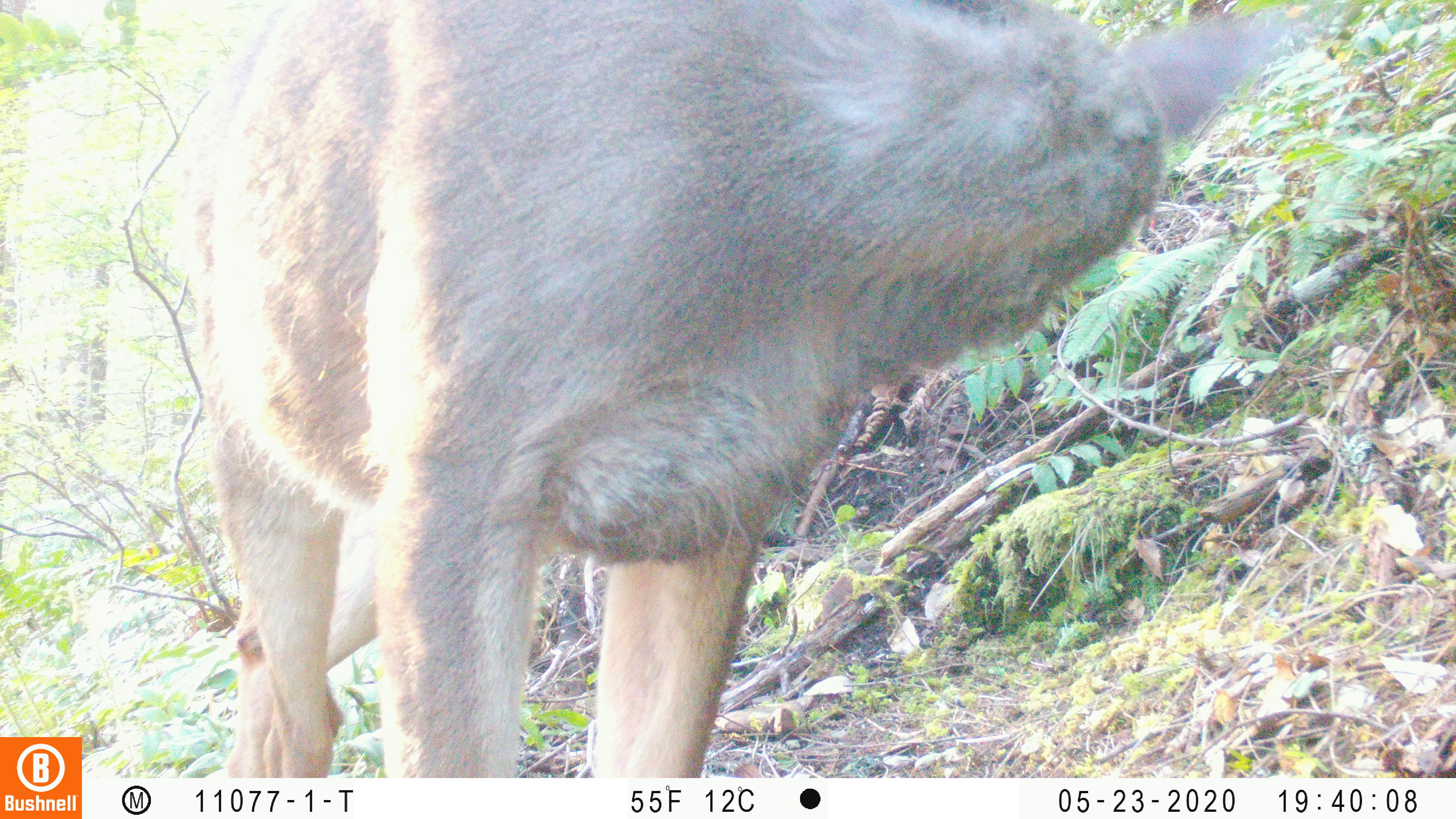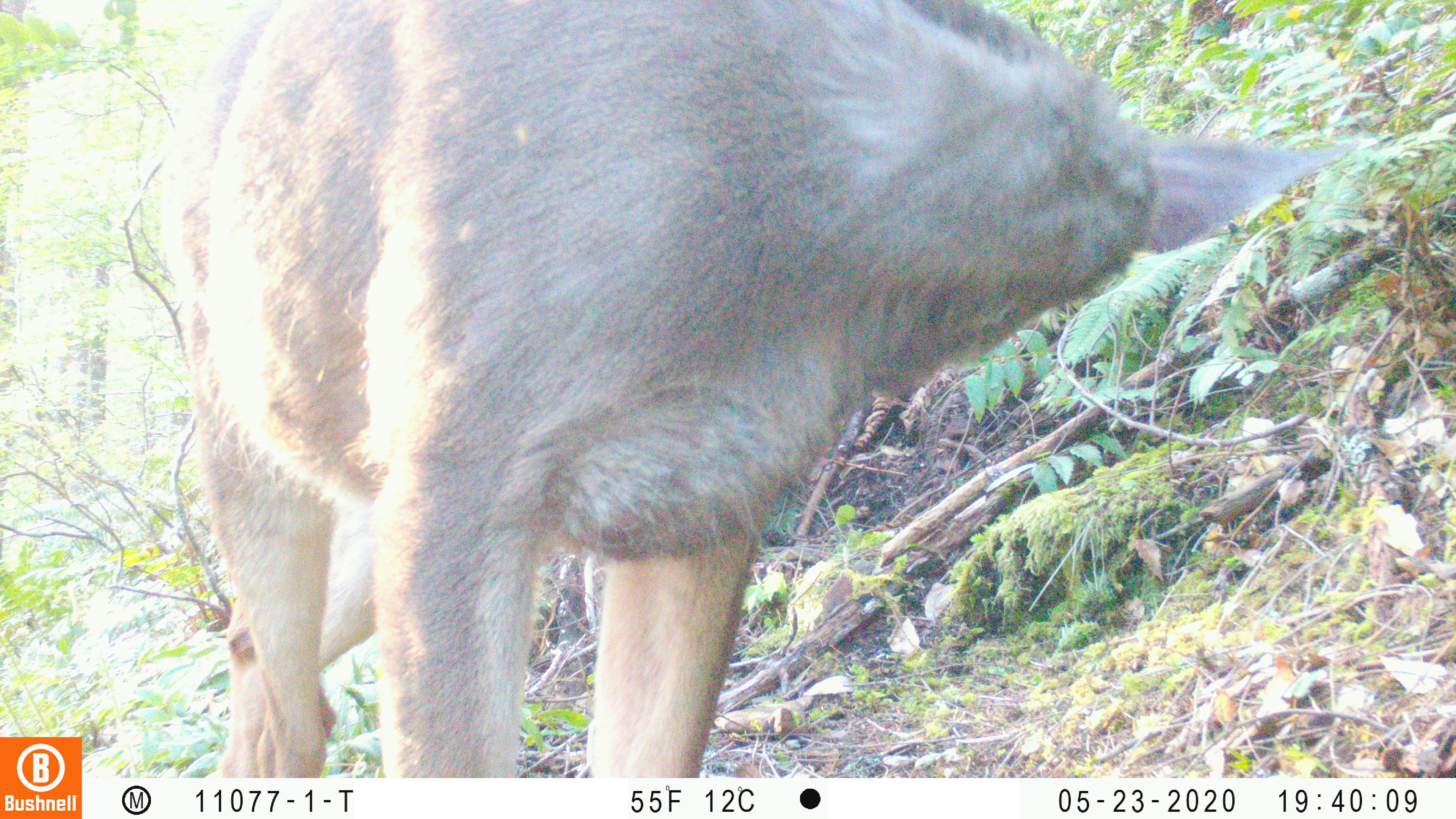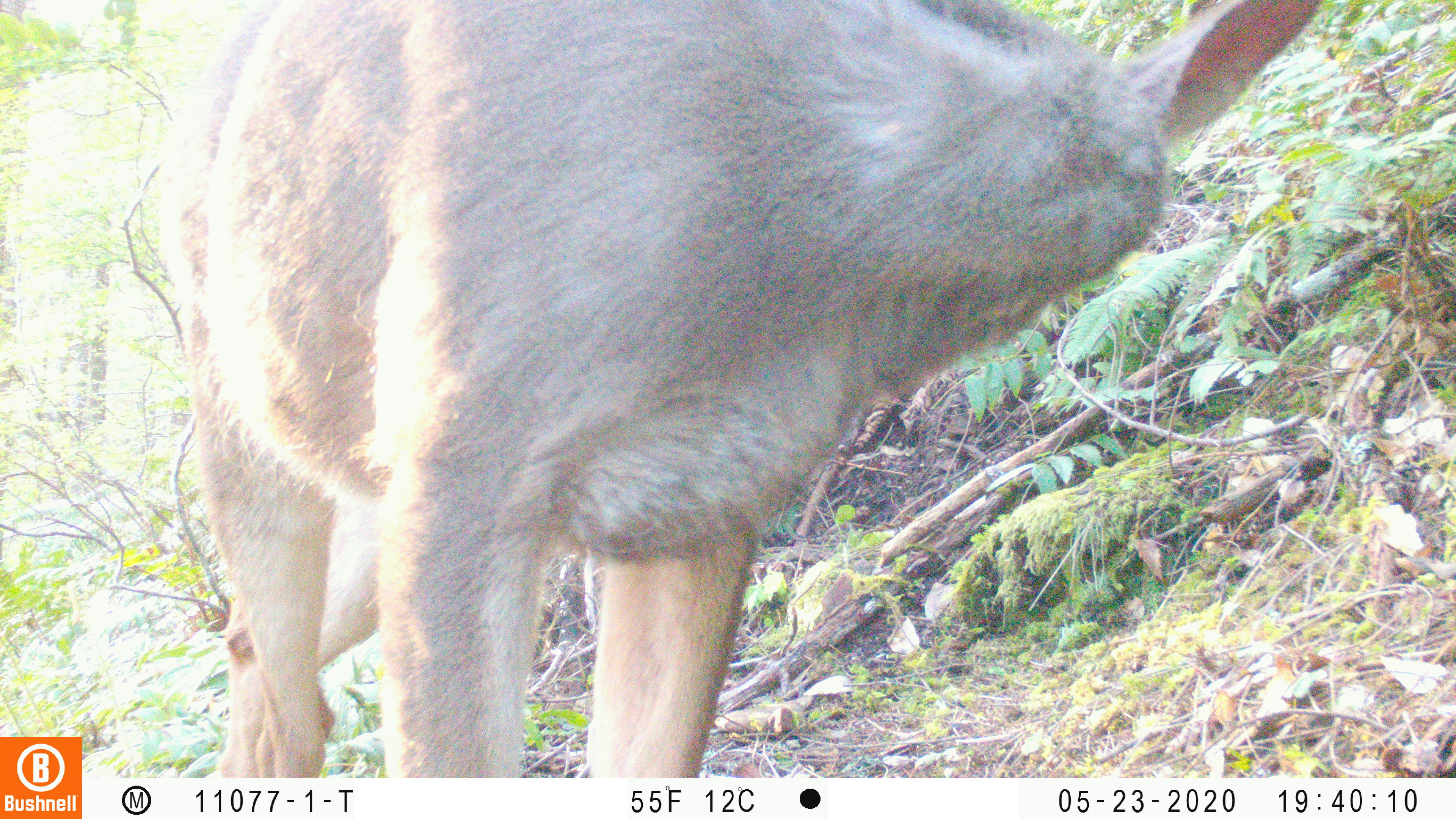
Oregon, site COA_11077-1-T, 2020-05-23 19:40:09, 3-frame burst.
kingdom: Animalia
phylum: Chordata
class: Mammalia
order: Artiodactyla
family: Cervidae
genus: Odocoileus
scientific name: Odocoileus hemionus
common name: black-tailed deer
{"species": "black-tailed deer (Odocoileus hemionus)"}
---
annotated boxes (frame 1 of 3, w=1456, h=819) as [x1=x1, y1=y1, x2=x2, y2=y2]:
black-tailed deer: [x1=182, y1=0, x2=1297, y2=770]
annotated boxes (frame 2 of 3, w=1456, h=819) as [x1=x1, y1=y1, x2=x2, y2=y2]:
black-tailed deer: [x1=156, y1=1, x2=1358, y2=763]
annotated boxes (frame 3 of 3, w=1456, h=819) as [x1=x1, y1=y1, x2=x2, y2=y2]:
black-tailed deer: [x1=158, y1=0, x2=1329, y2=770]